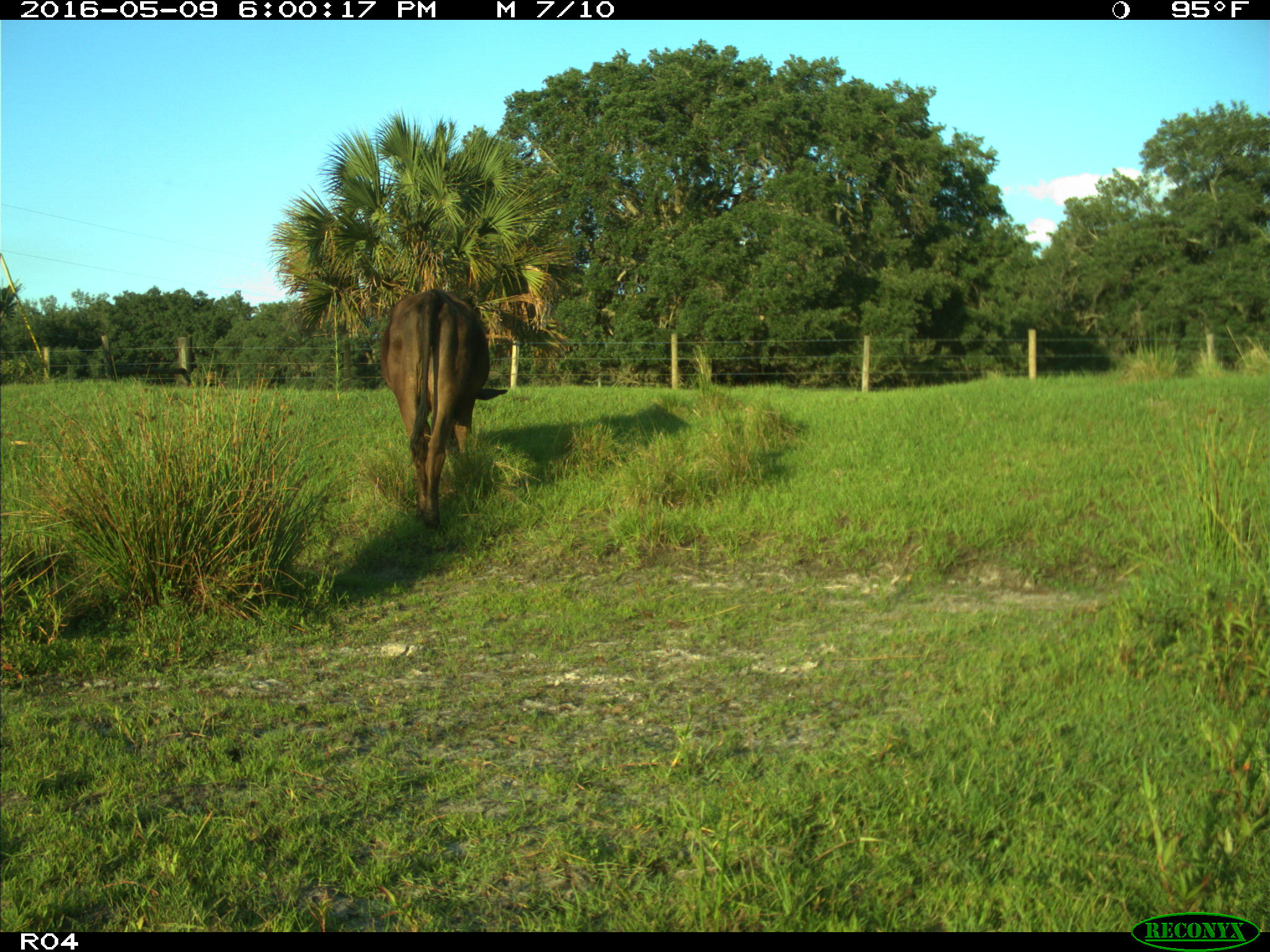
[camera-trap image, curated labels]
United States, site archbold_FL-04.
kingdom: Animalia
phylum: Chordata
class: Mammalia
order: Artiodactyla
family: Bovidae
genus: Bos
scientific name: Bos taurus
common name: domestic cow